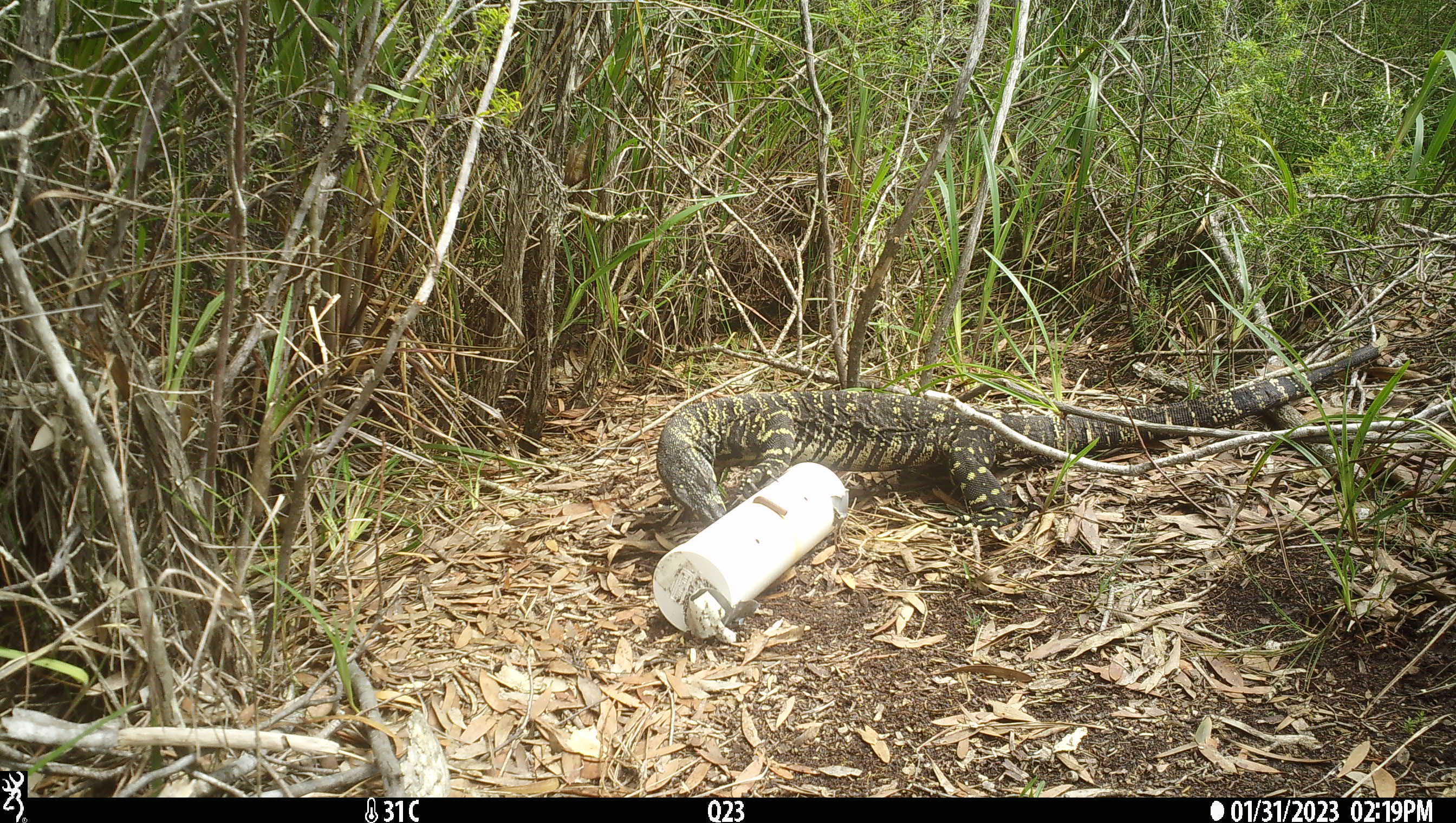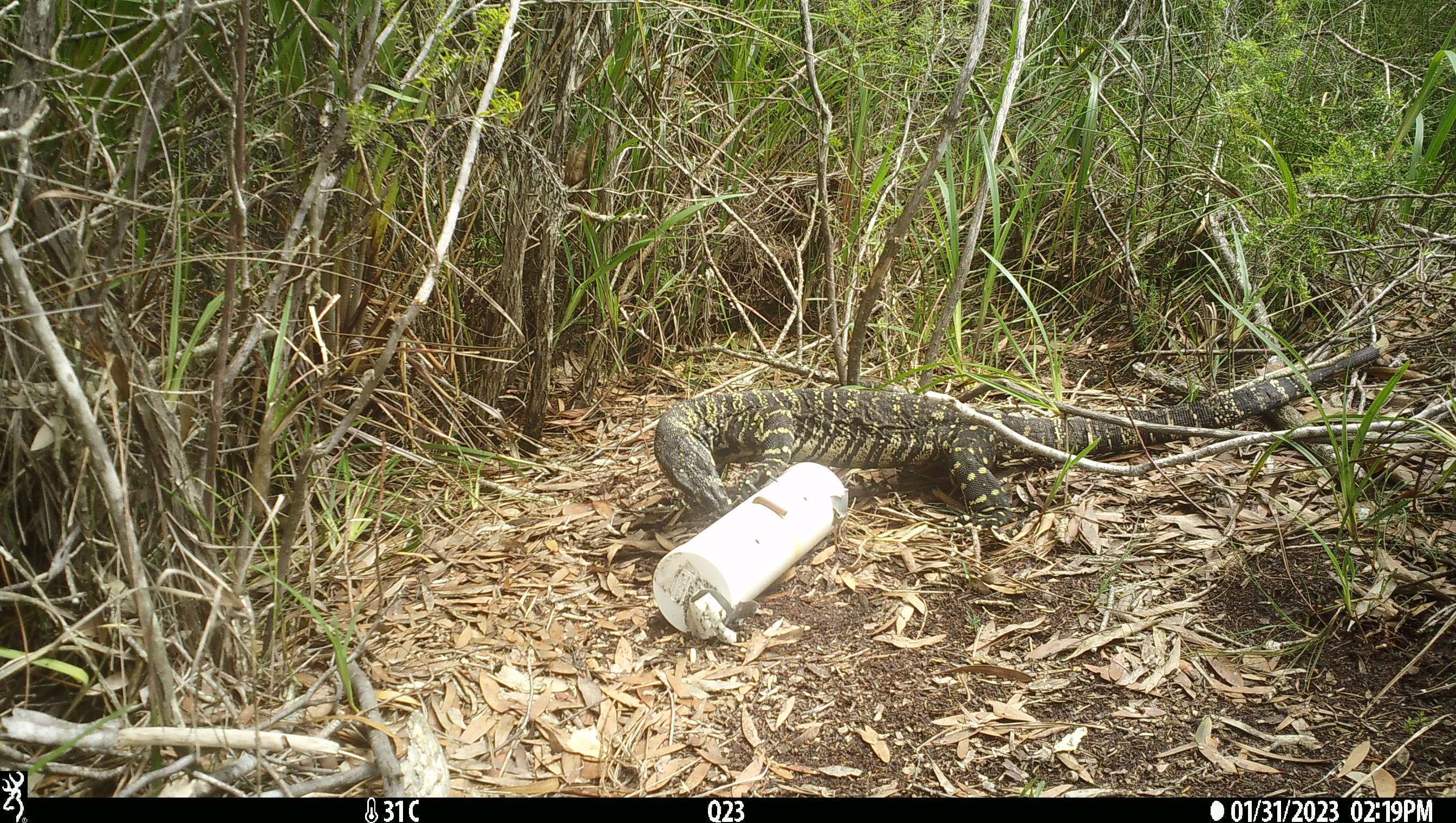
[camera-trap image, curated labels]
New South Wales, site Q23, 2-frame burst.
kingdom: Animalia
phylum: Chordata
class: Reptilia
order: Squamata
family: Varanidae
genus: Varanus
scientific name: Varanus varius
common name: lace monitor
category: goanna